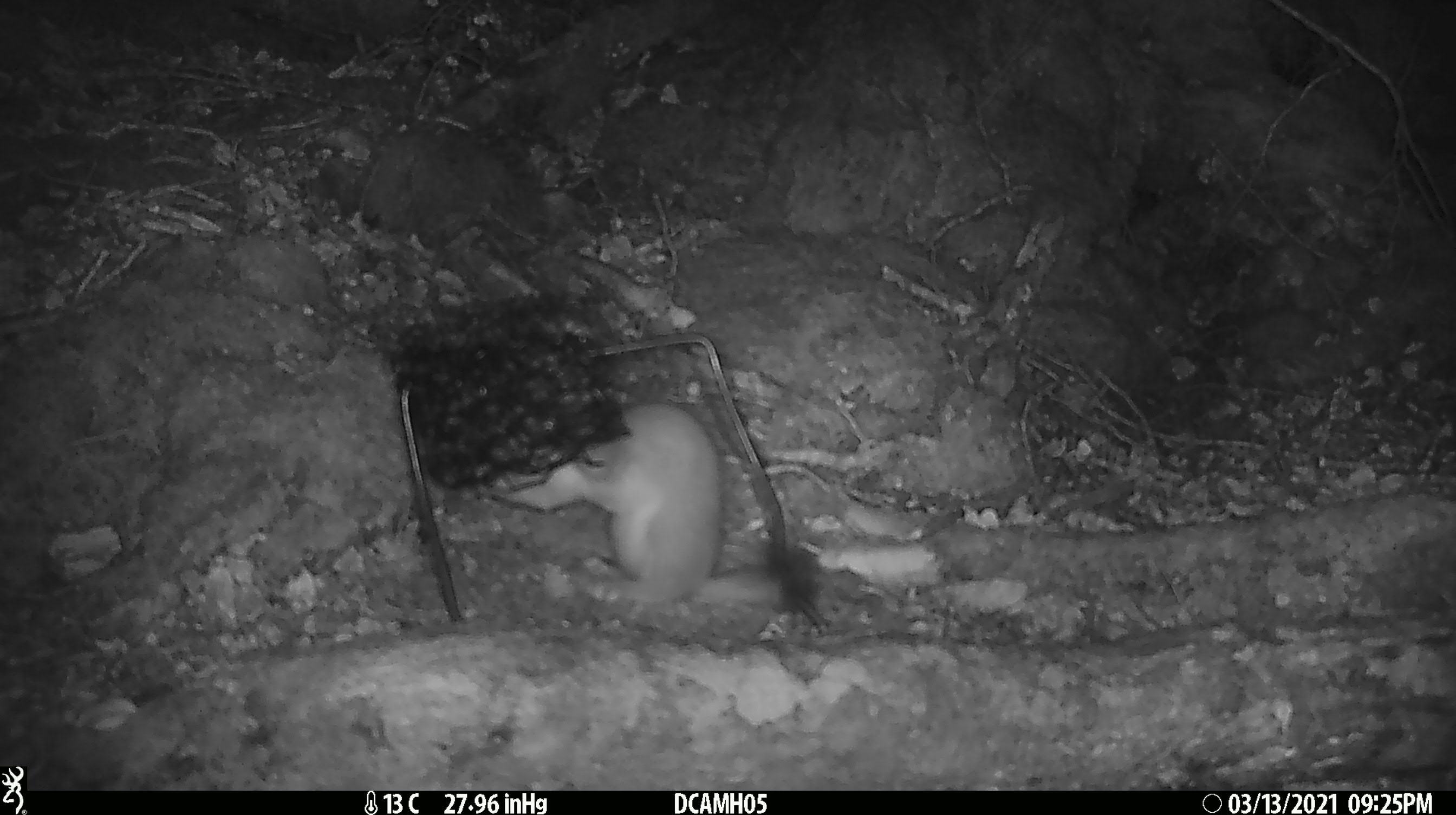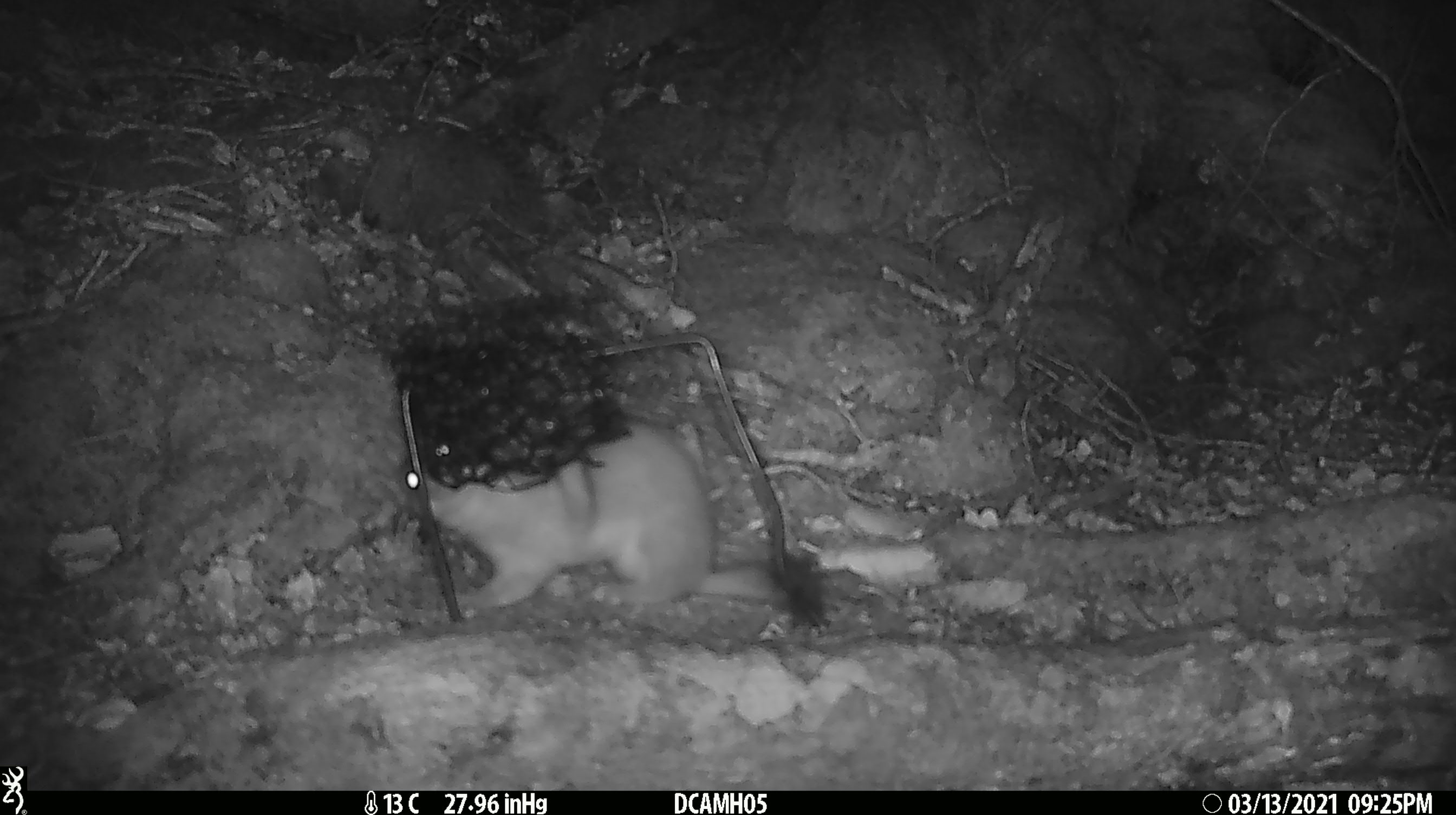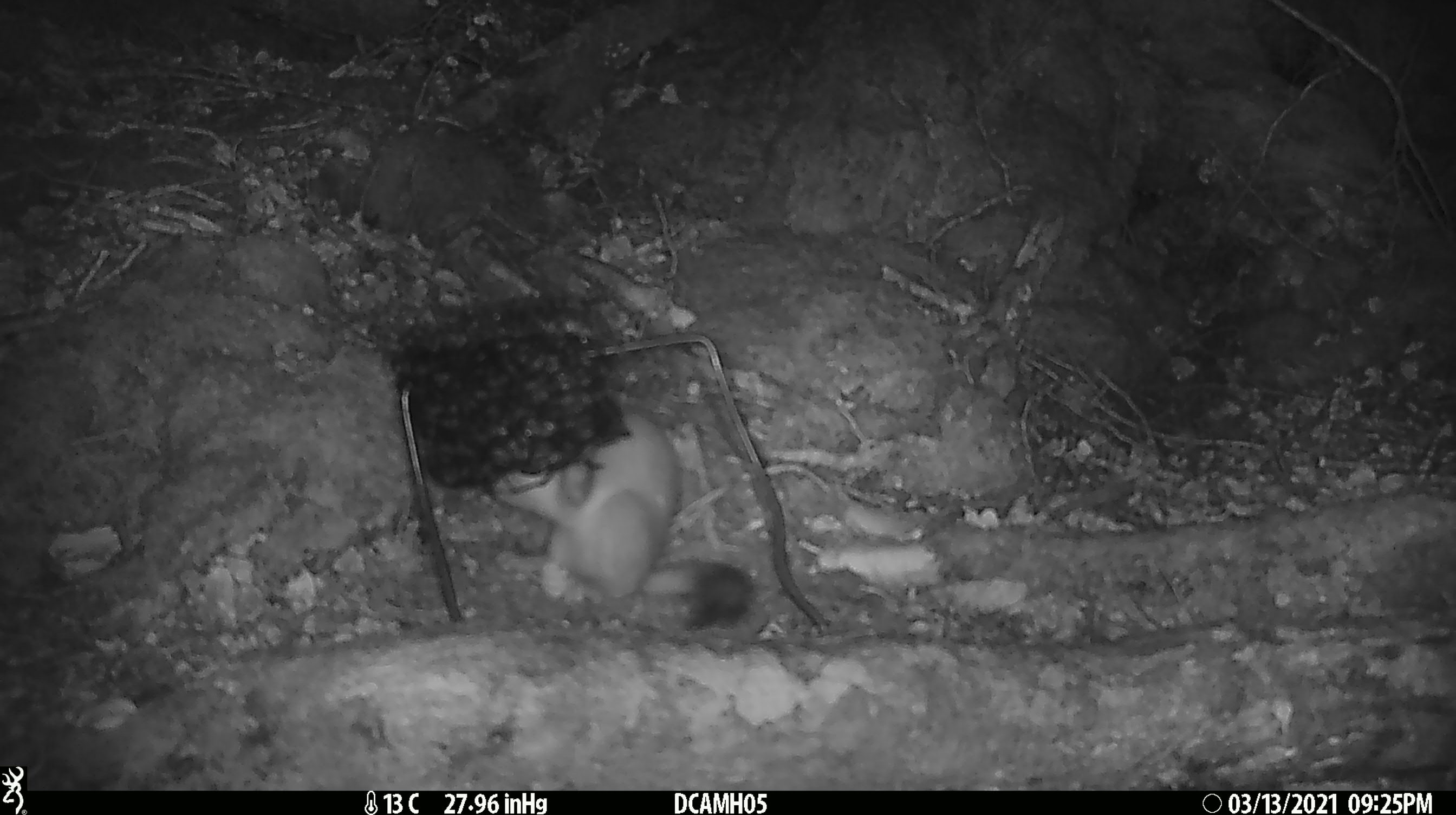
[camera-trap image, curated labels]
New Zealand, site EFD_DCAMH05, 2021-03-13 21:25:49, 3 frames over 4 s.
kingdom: Animalia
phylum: Chordata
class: Mammalia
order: Carnivora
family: Mustelidae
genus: Mustela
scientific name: Mustela erminea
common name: stoat